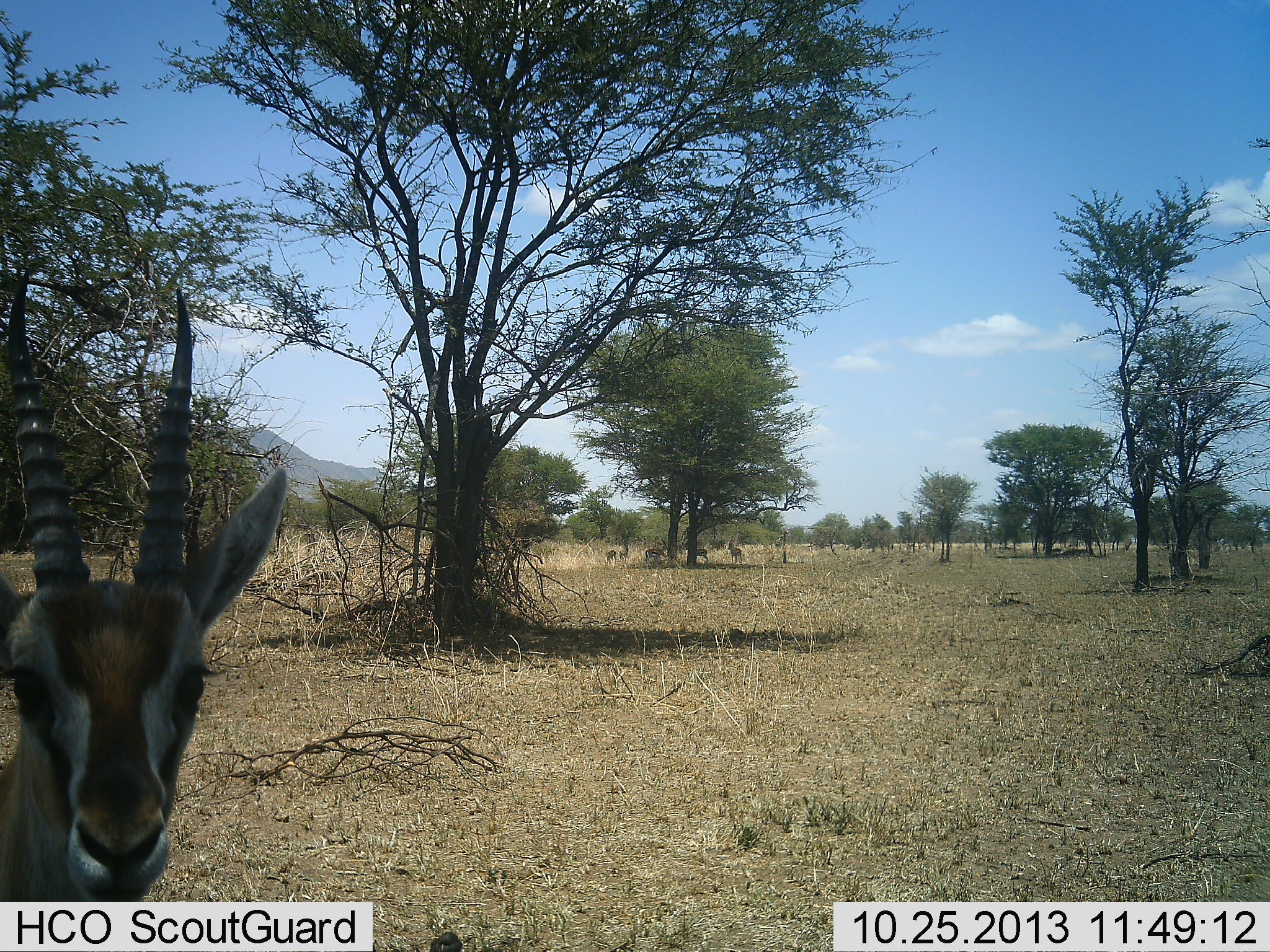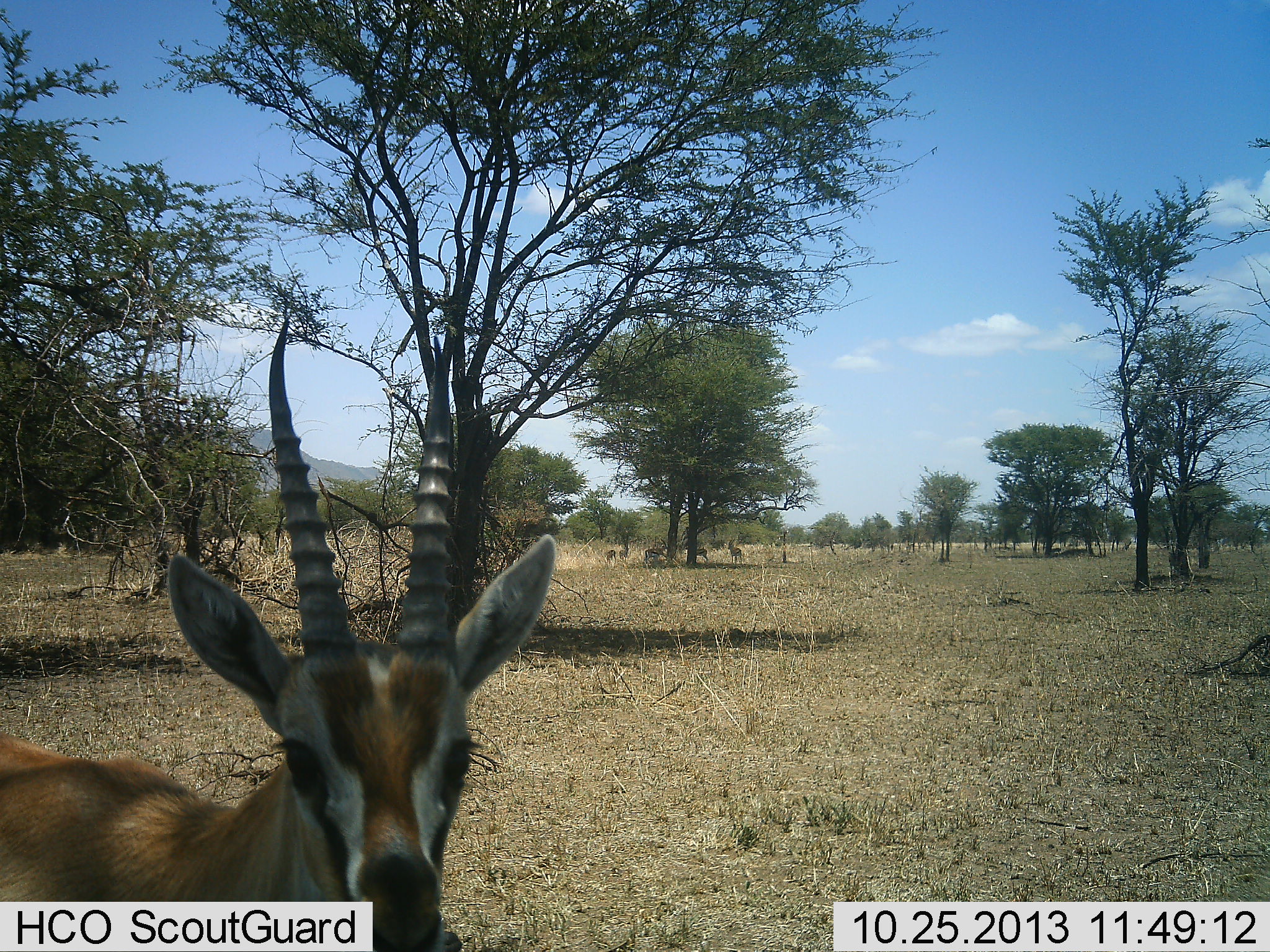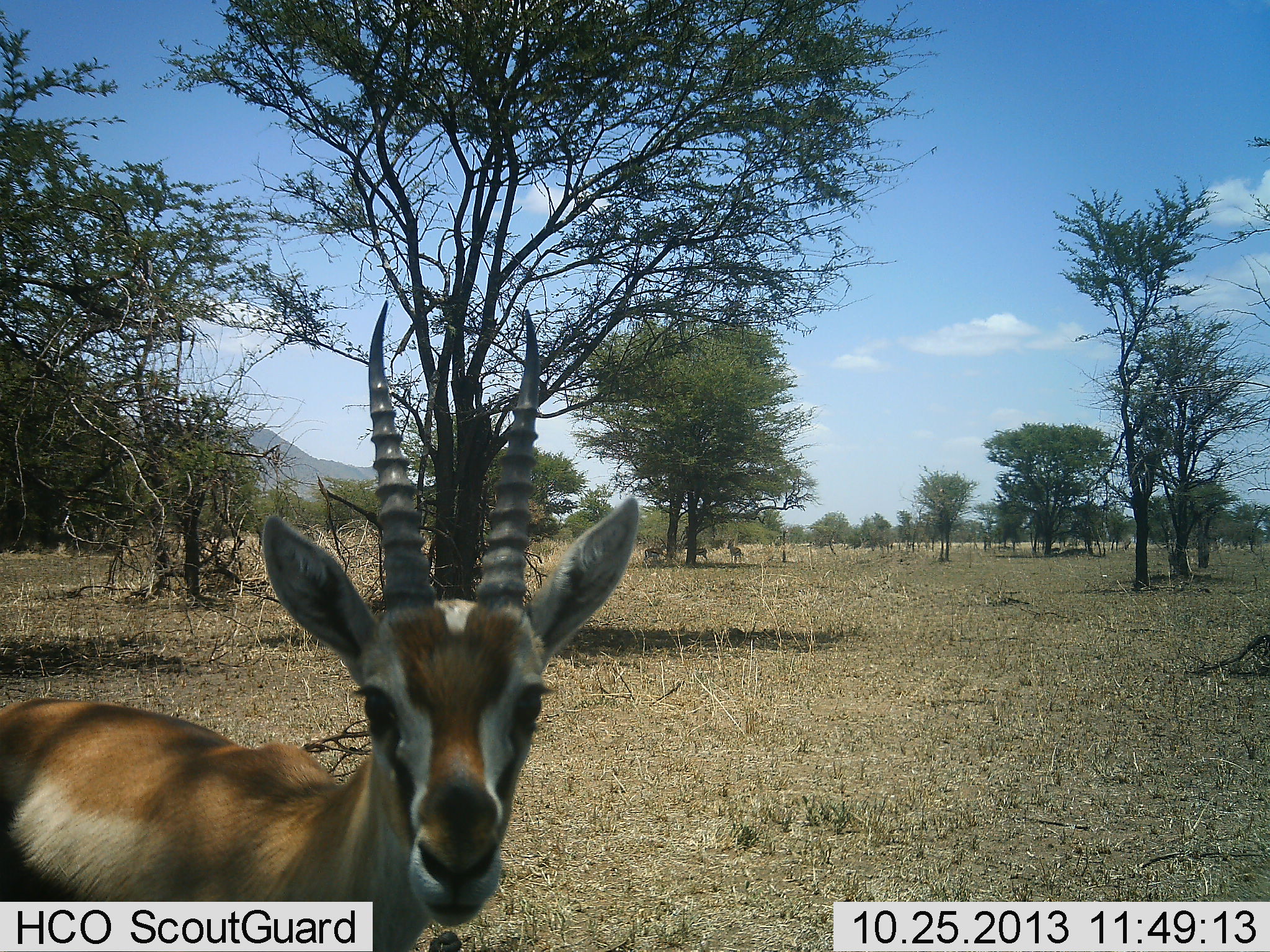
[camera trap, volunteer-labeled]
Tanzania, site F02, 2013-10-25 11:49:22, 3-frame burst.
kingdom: Animalia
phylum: Chordata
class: Mammalia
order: Artiodactyla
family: Bovidae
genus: Eudorcas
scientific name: Eudorcas thomsonii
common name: thomson's gazelle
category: gazellethomsons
Gazellethomsons (thomson's gazelle) (Eudorcas thomsonii), count 1. Behavior (volunteer vote fractions): standing 70%, resting 0%, moving 20%, interacting 10%. Young present (vote fraction): 0%. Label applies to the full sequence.